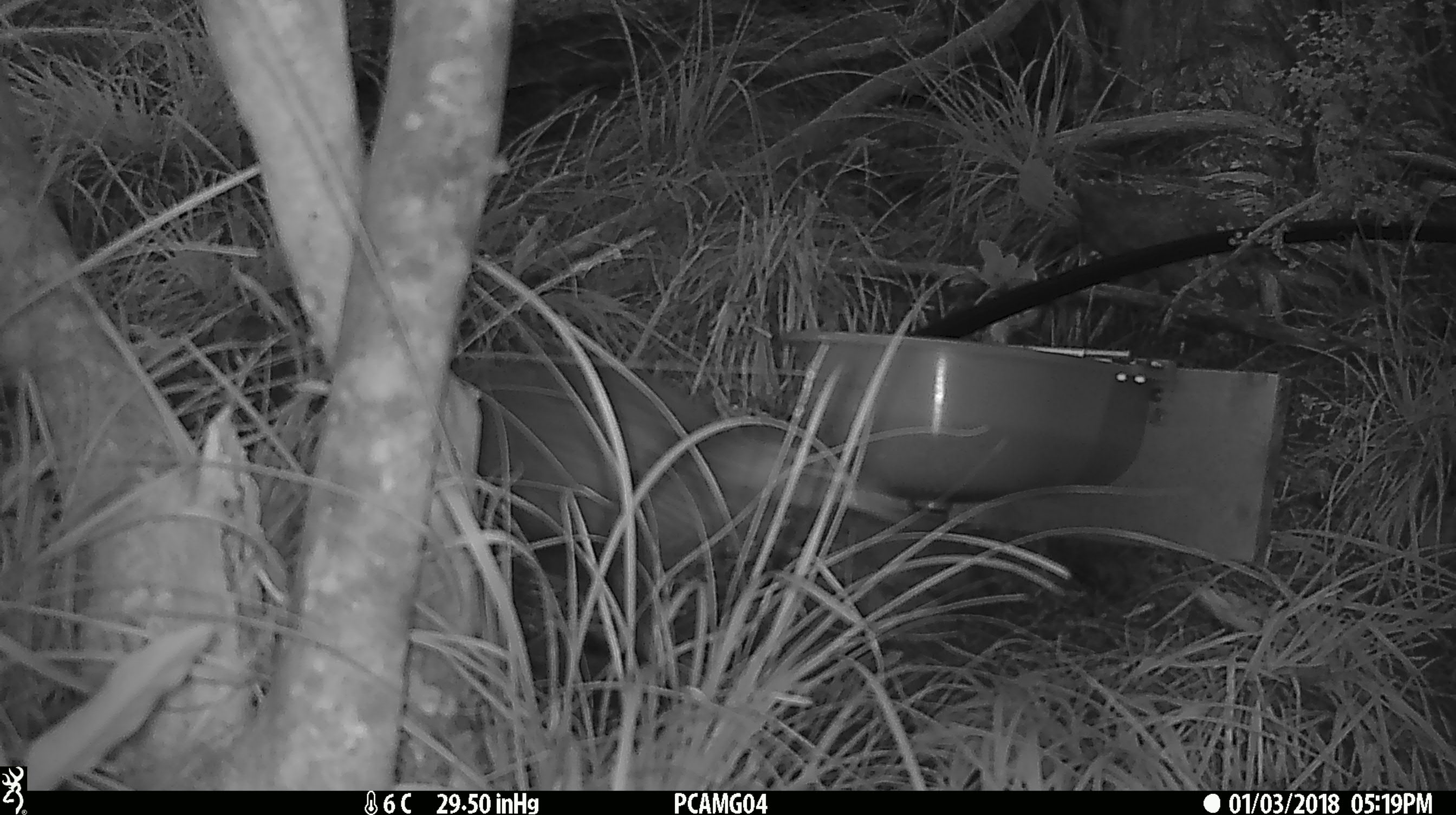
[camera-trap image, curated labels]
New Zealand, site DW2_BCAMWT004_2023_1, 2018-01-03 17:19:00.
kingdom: Animalia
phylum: Chordata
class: Aves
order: Gruiformes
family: Rallidae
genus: Gallirallus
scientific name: Gallirallus australis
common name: weka